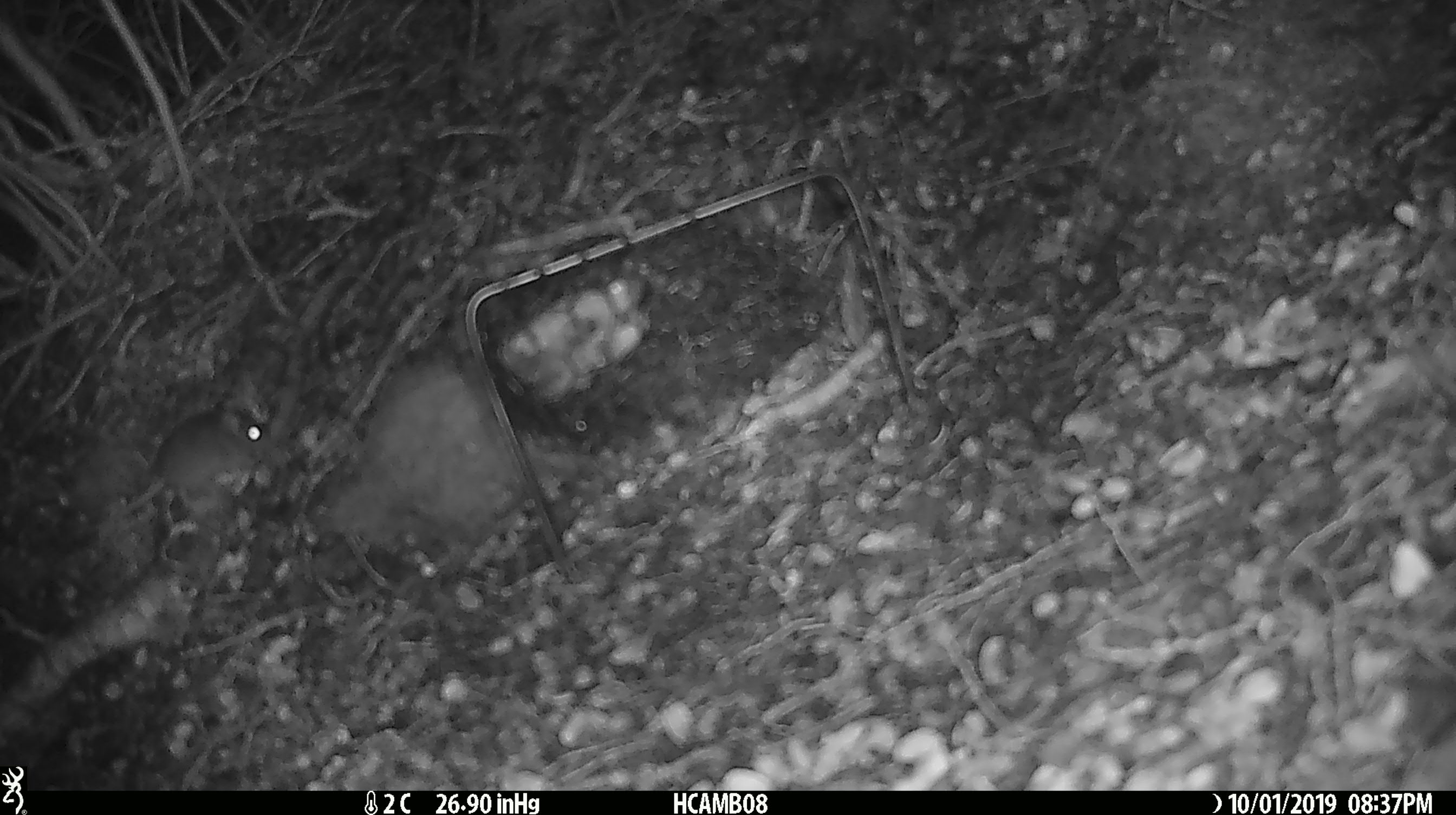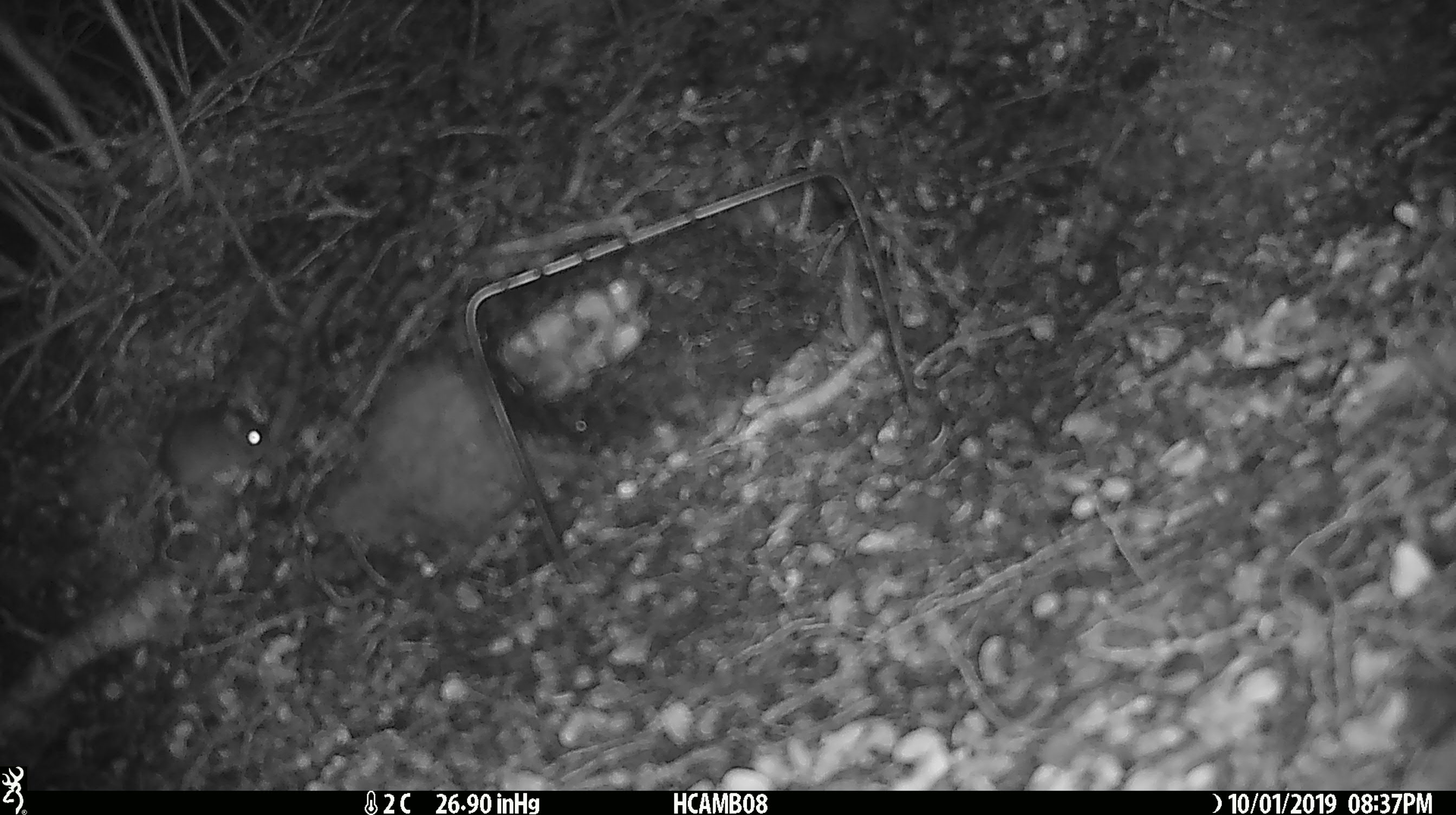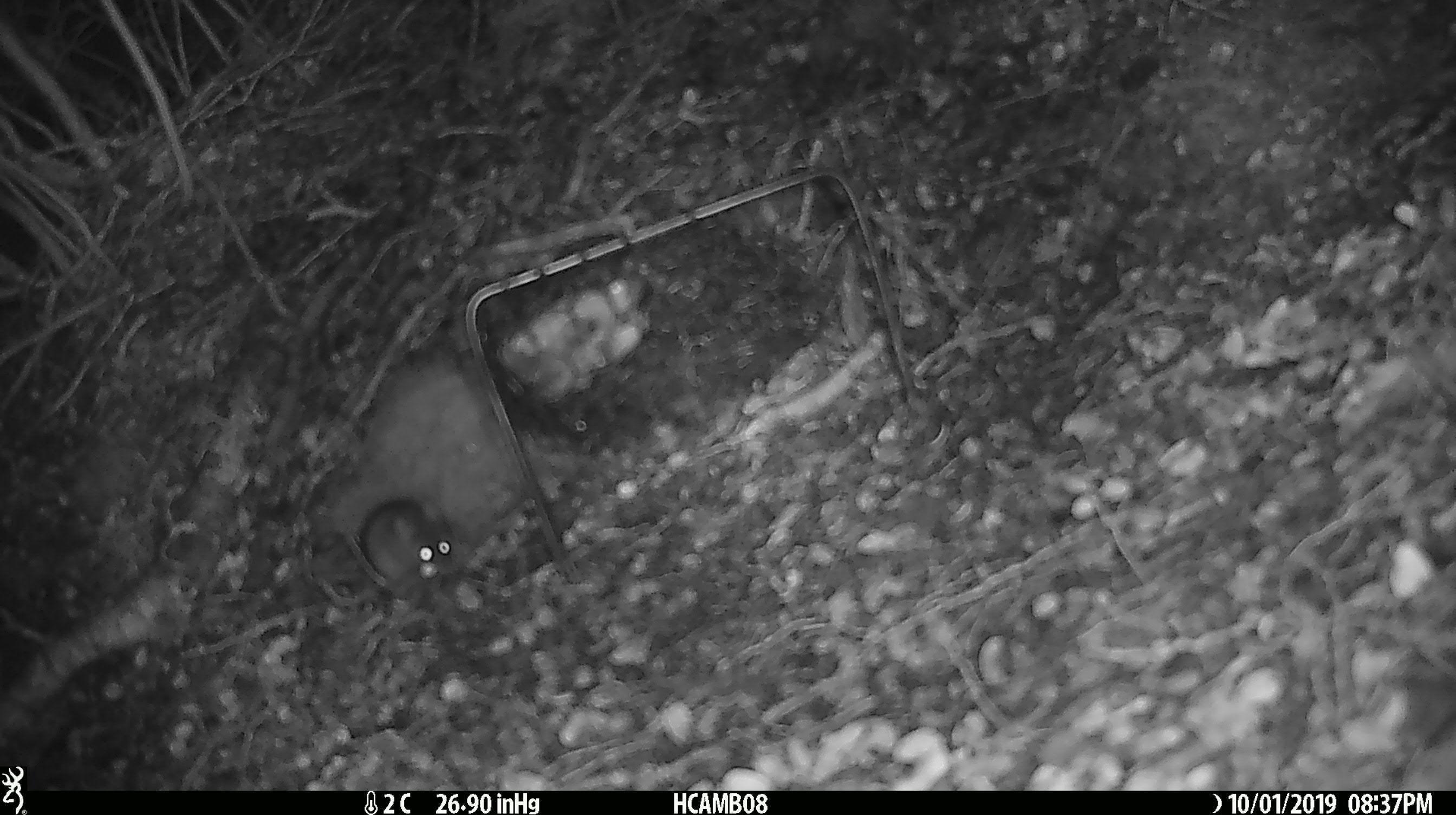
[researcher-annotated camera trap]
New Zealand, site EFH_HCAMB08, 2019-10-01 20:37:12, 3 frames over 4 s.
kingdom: Animalia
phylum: Chordata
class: Mammalia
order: Rodentia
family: Muridae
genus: Mus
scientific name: Mus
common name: mouse